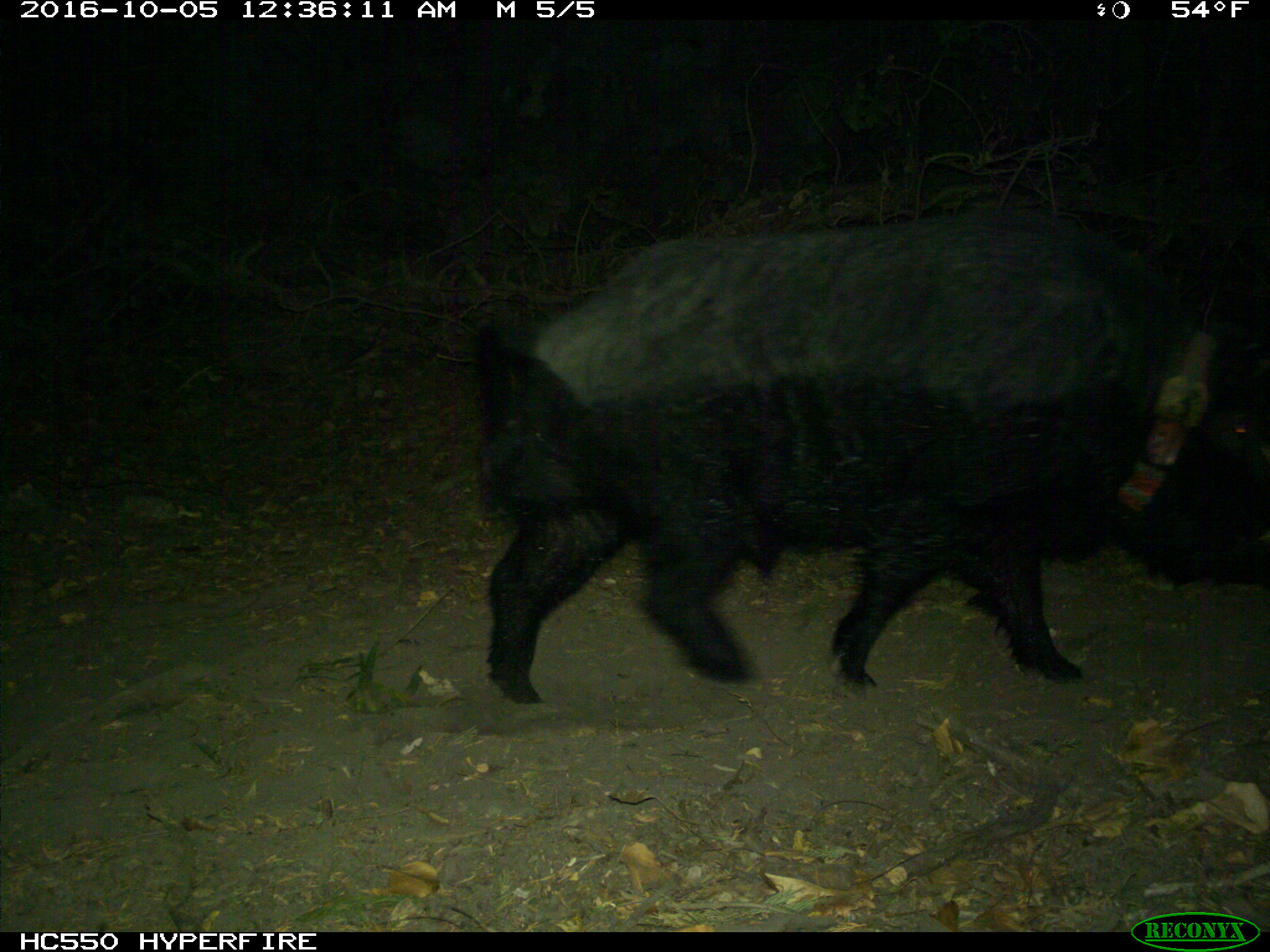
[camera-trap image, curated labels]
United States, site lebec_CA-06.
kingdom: Animalia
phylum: Chordata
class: Mammalia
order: Artiodactyla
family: Suidae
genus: Sus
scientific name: Sus scrofa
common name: wild boar